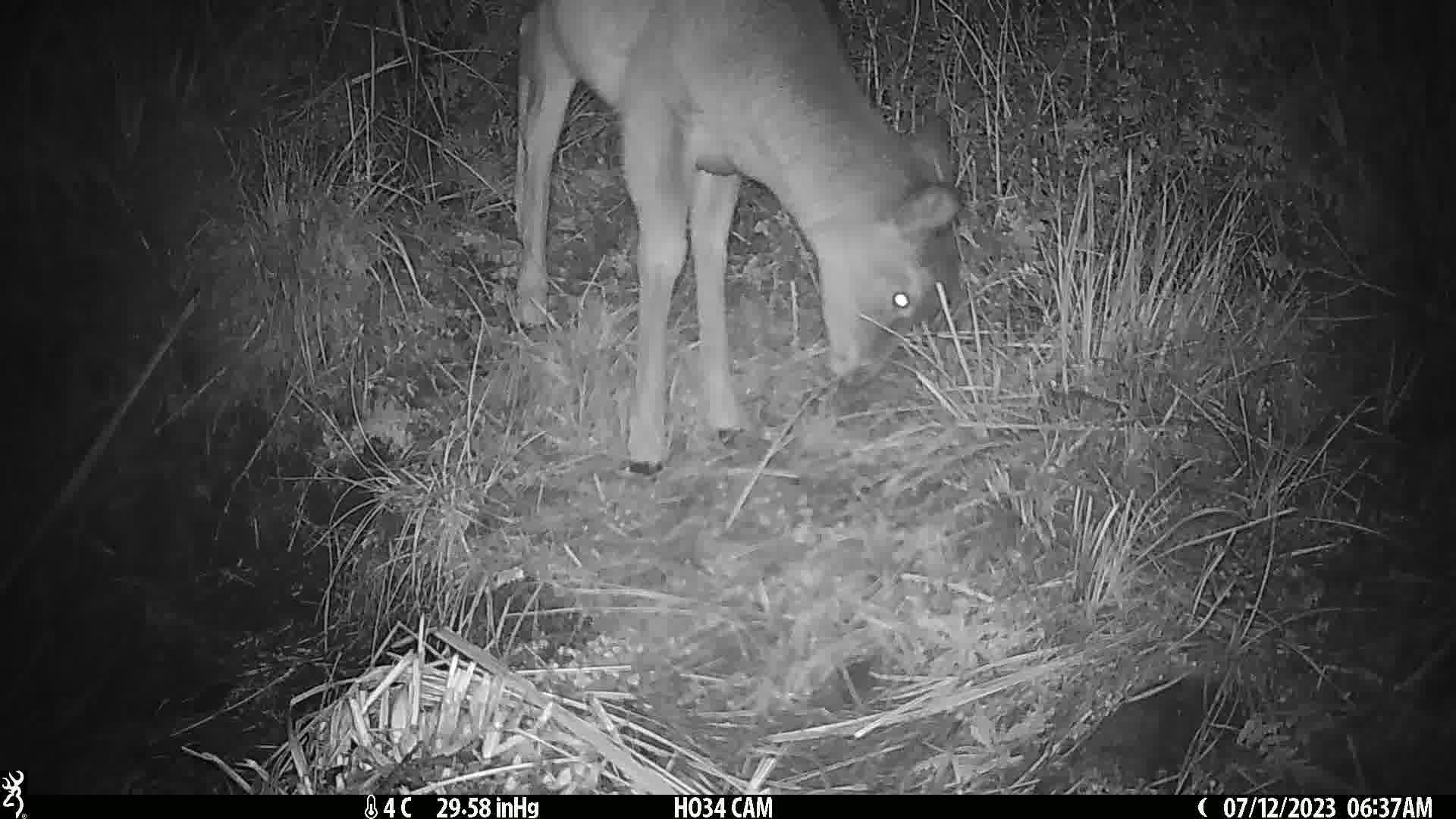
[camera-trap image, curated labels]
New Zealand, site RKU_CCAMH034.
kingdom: Animalia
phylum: Chordata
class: Mammalia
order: Artiodactyla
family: Cervidae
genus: Odocoileus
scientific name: Odocoileus virginianus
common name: white-tailed deer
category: white tailed deer